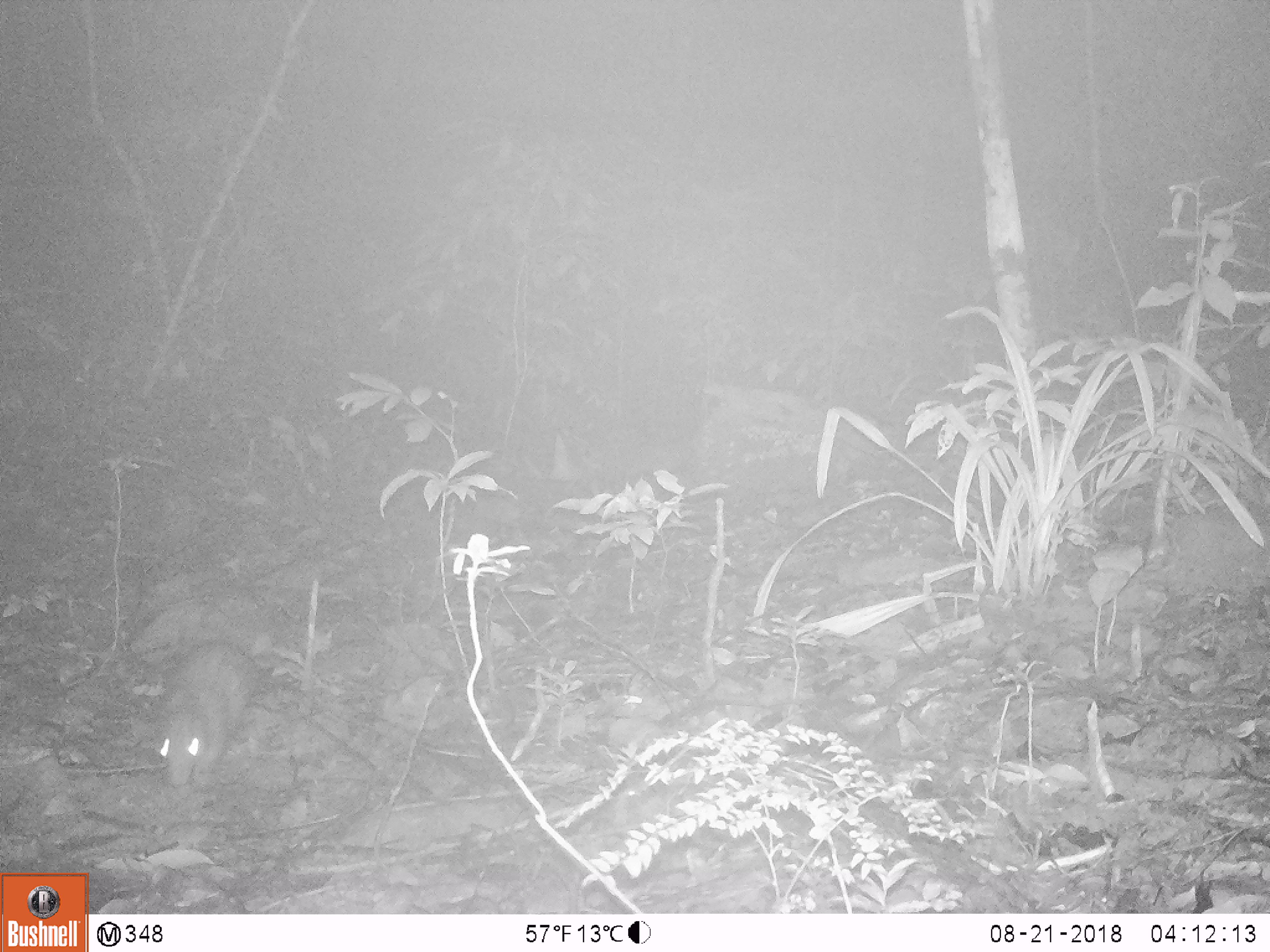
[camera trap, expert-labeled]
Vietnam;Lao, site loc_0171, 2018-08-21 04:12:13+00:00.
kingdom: Animalia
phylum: Chordata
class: Mammalia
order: Rodentia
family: Hystricidae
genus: Atherurus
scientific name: Atherurus macrourus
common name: asiatic brush-tailed porcupine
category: asiatic brush tailed porcupine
Asiatic brush tailed porcupine (asiatic brush-tailed porcupine) (Atherurus macrourus). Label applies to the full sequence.